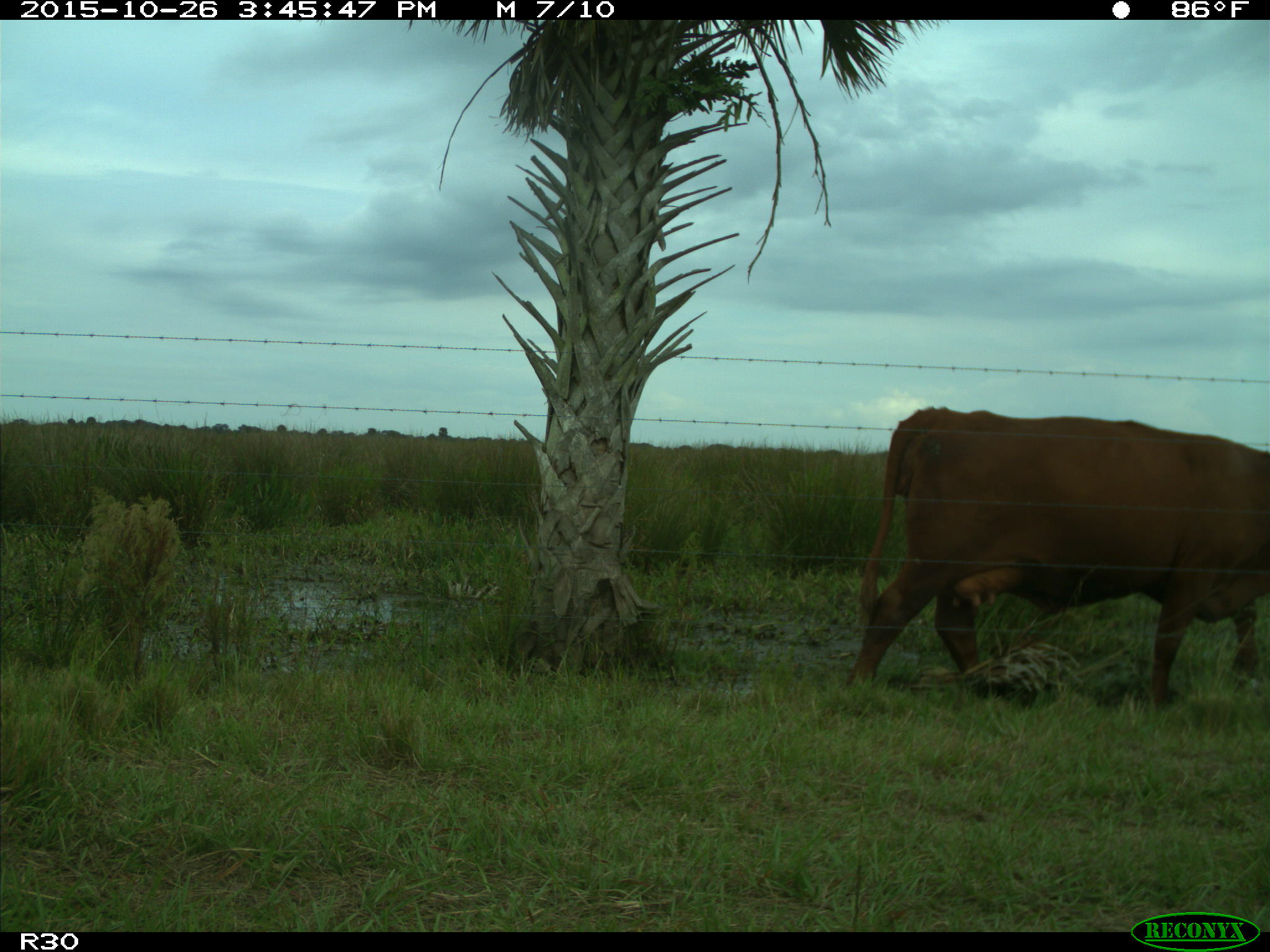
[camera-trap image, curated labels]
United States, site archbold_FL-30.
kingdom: Animalia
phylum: Chordata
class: Mammalia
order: Artiodactyla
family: Bovidae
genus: Bos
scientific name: Bos taurus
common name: domestic cow